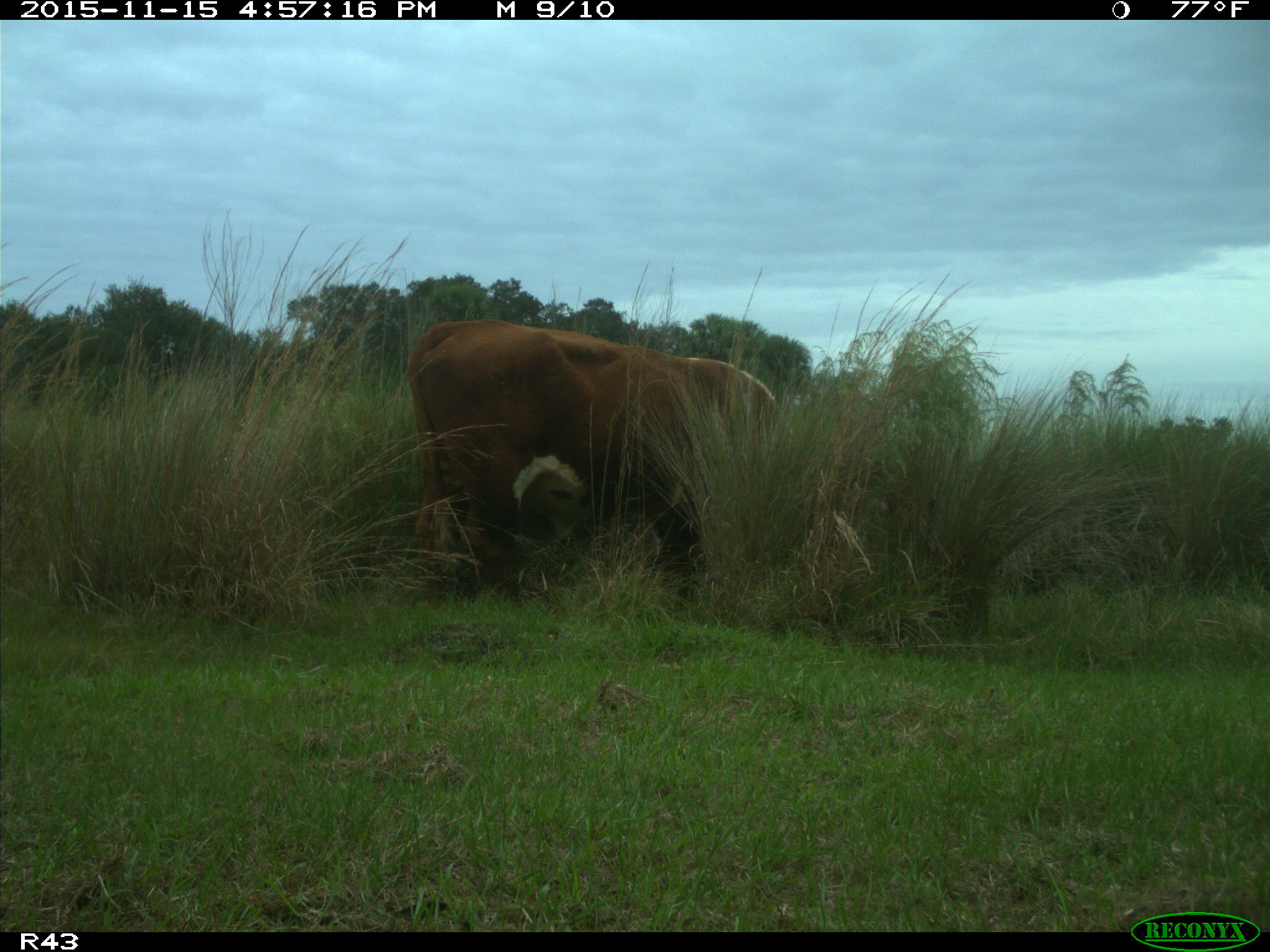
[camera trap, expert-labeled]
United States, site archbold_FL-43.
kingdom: Animalia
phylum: Chordata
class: Mammalia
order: Artiodactyla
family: Bovidae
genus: Bos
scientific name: Bos taurus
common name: domestic cow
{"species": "Bos taurus (domestic cow)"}